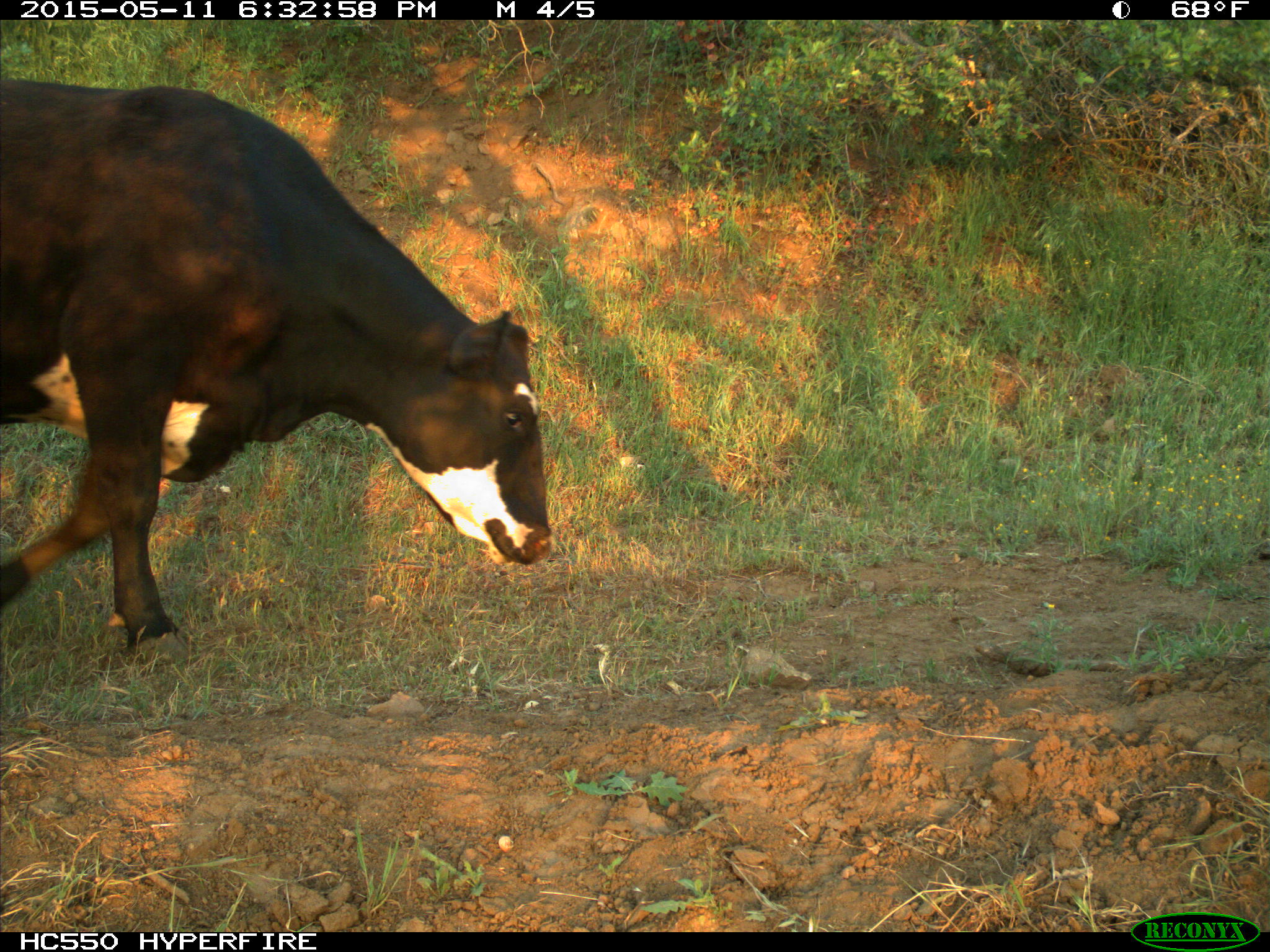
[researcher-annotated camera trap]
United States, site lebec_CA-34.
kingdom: Animalia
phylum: Chordata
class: Mammalia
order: Artiodactyla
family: Bovidae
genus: Bos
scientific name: Bos taurus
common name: domestic cow